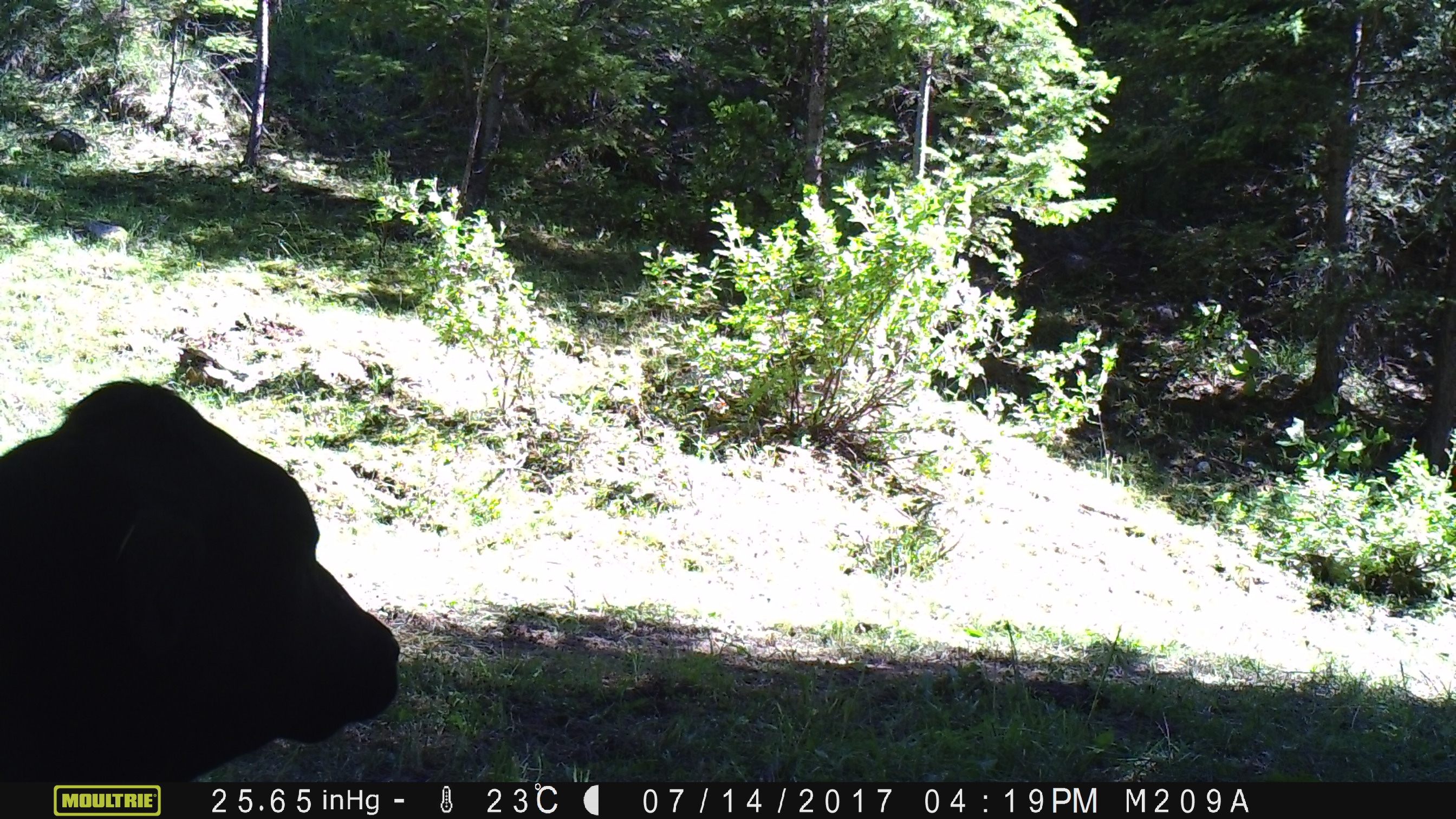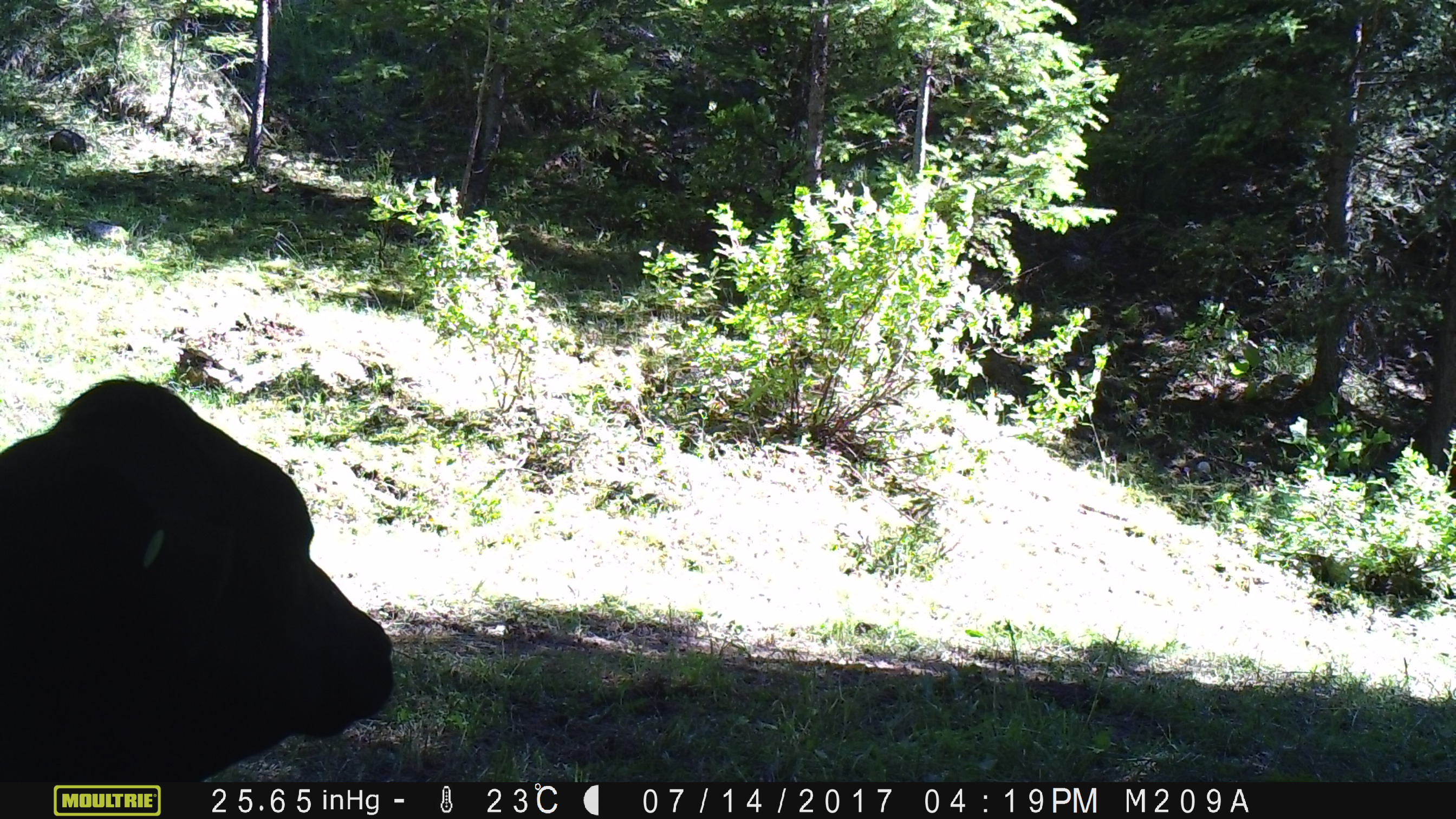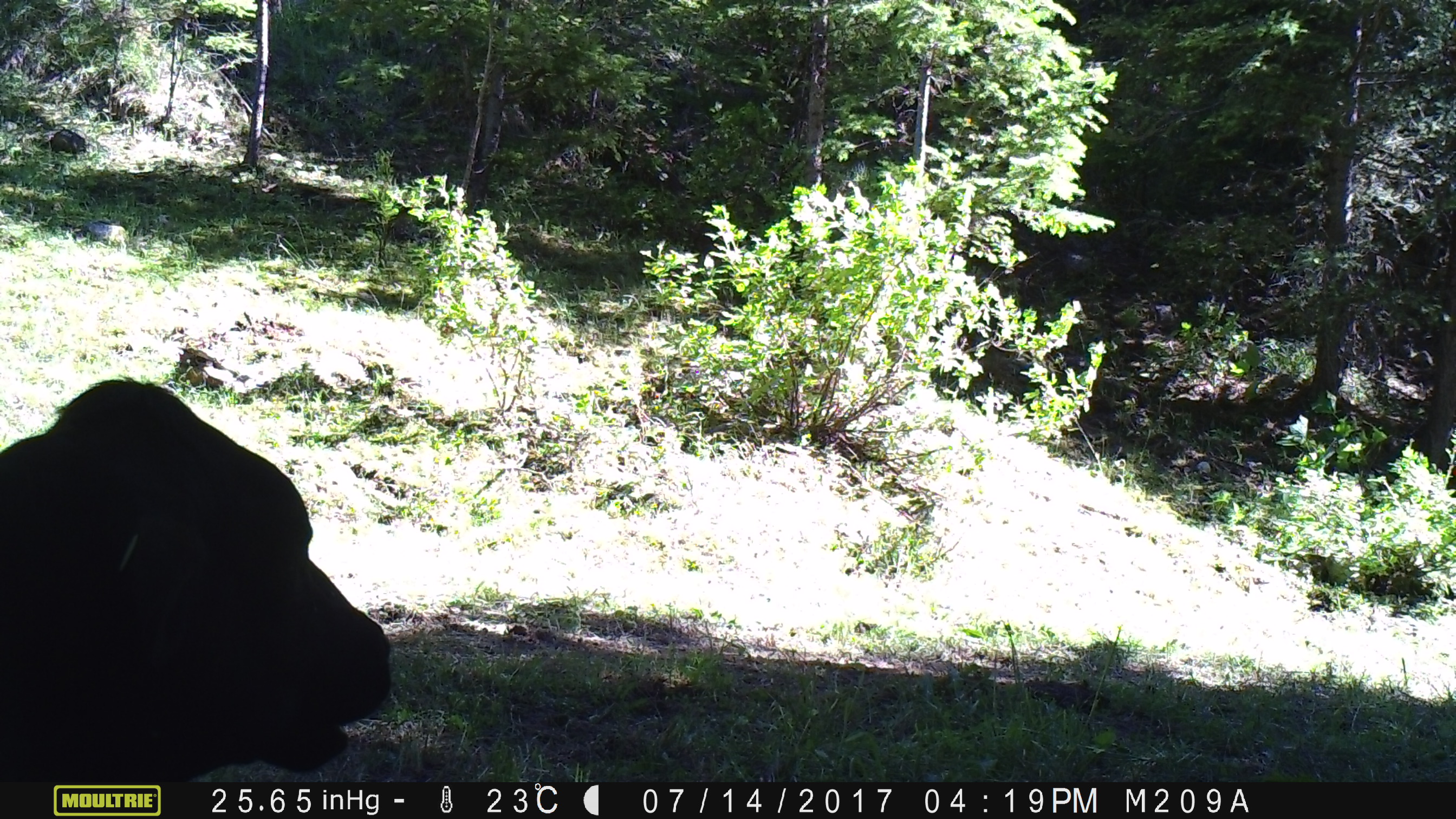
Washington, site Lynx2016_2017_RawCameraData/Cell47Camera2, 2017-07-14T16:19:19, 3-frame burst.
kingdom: Animalia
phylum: Chordata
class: Mammalia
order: Artiodactyla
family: Bovidae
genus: Bos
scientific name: Bos taurus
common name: domestic cattle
Domestic cattle (Bos taurus). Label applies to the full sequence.